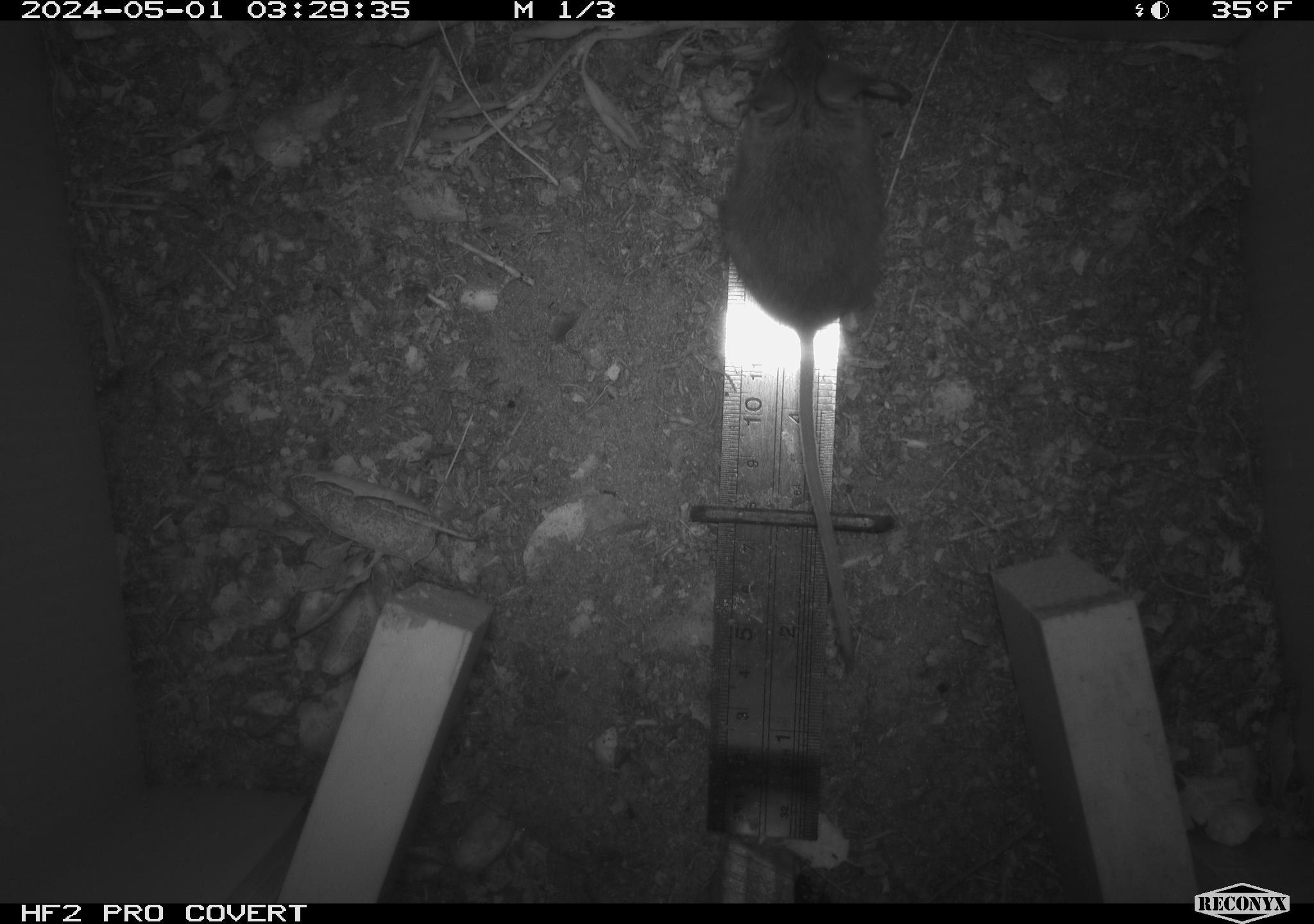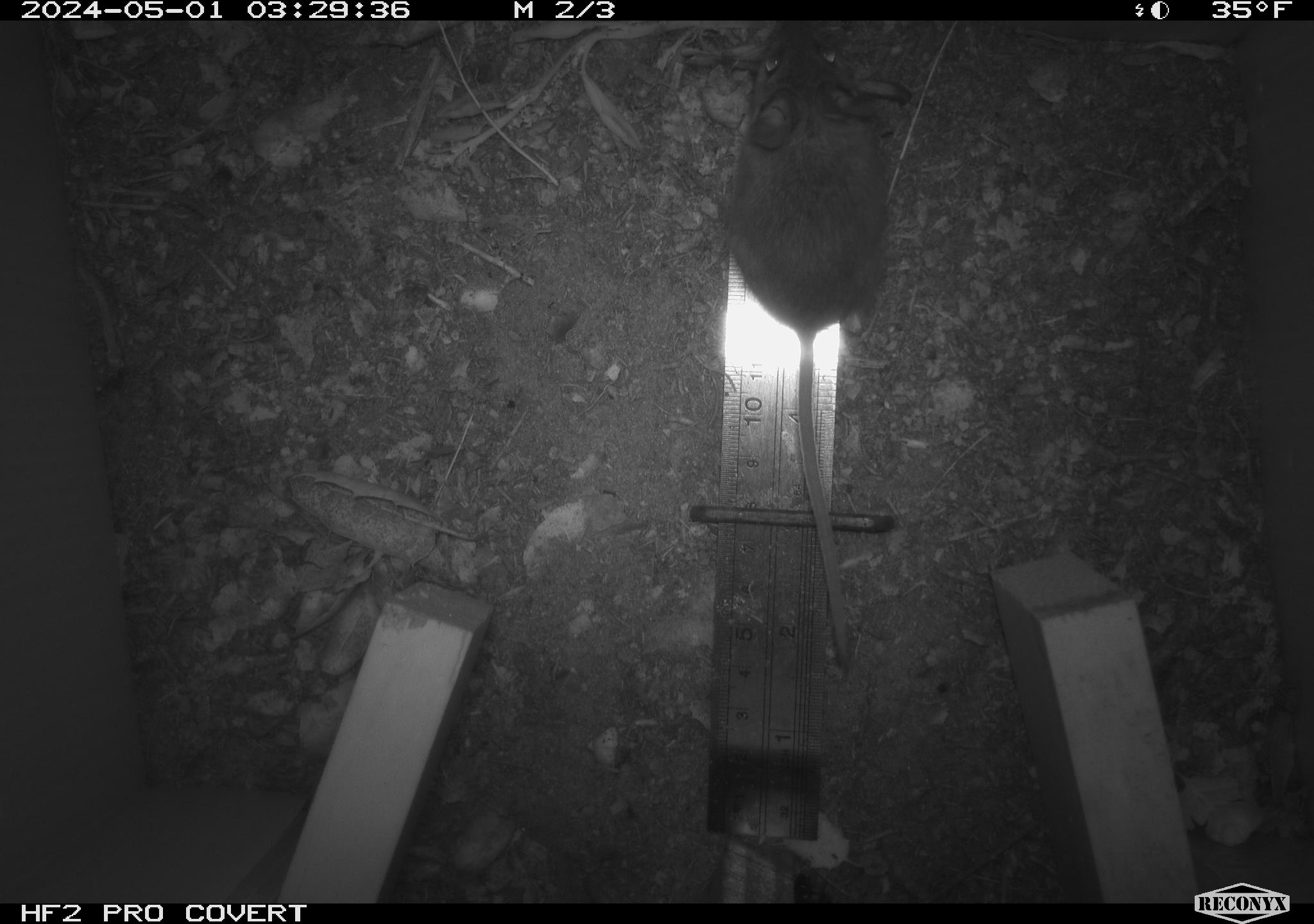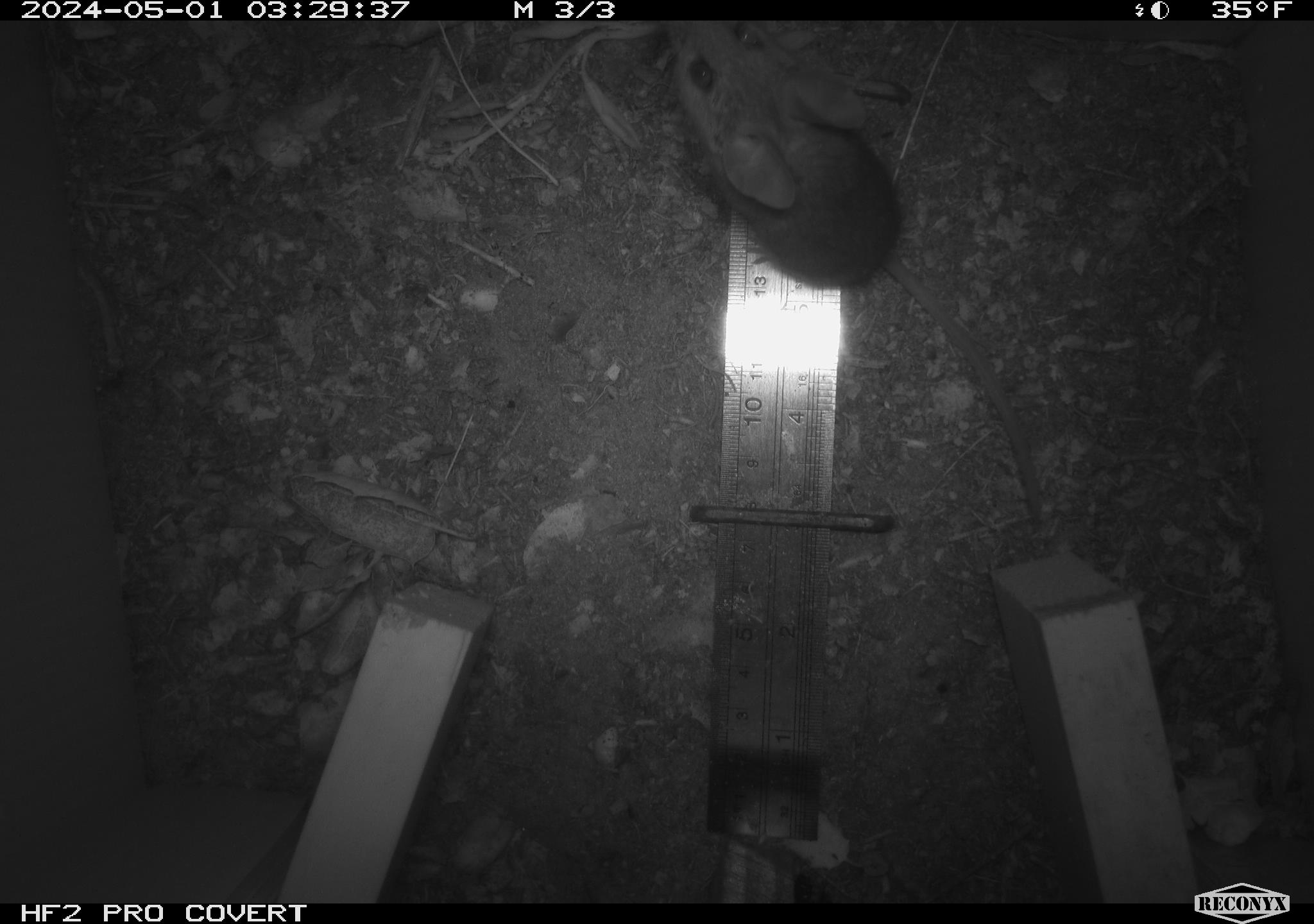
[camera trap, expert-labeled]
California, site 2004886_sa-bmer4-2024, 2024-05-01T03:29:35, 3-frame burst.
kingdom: Animalia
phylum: Chordata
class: Mammalia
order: Rodentia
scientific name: Rodentia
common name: mouse species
Mouse species (Rodentia).